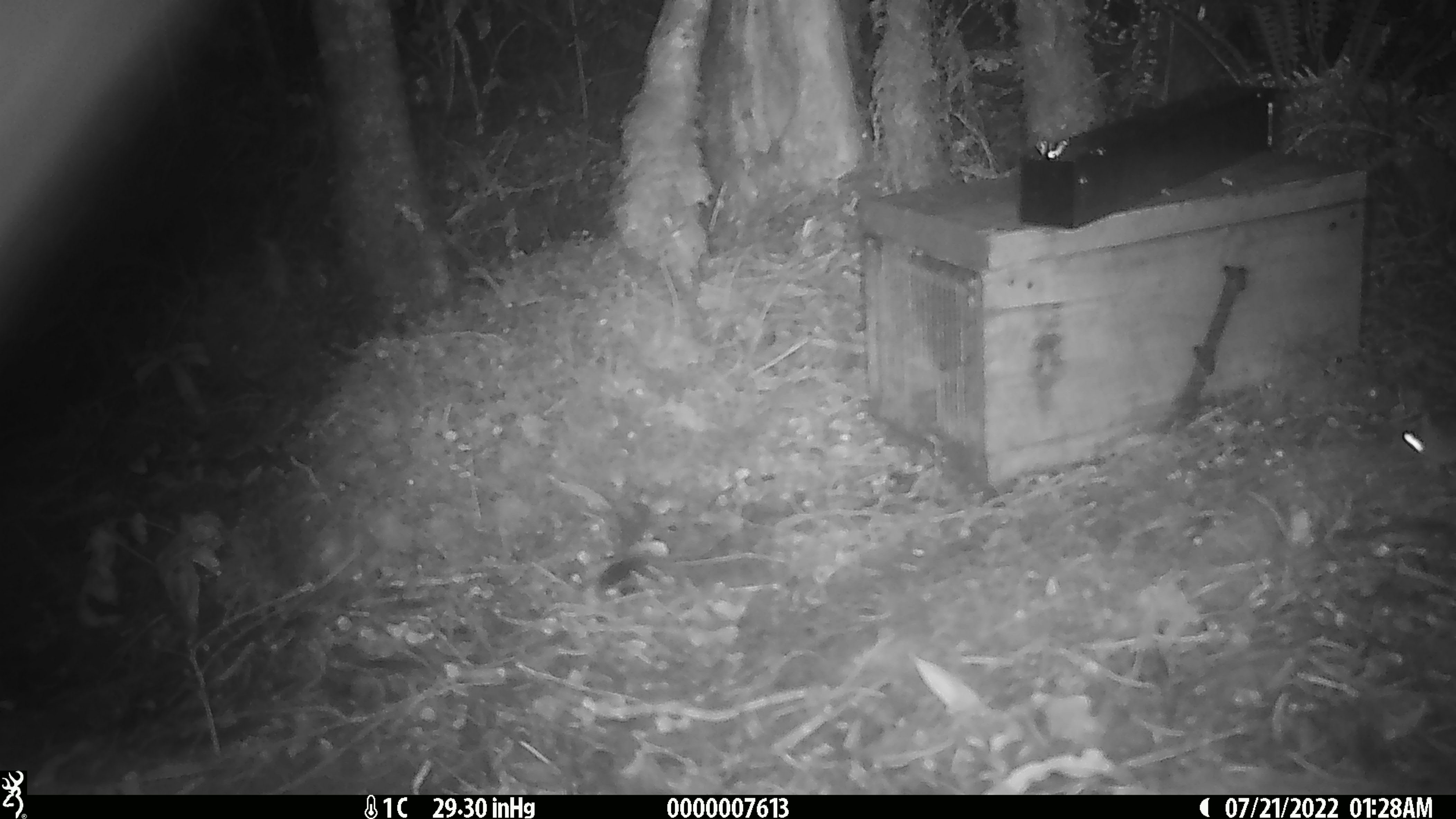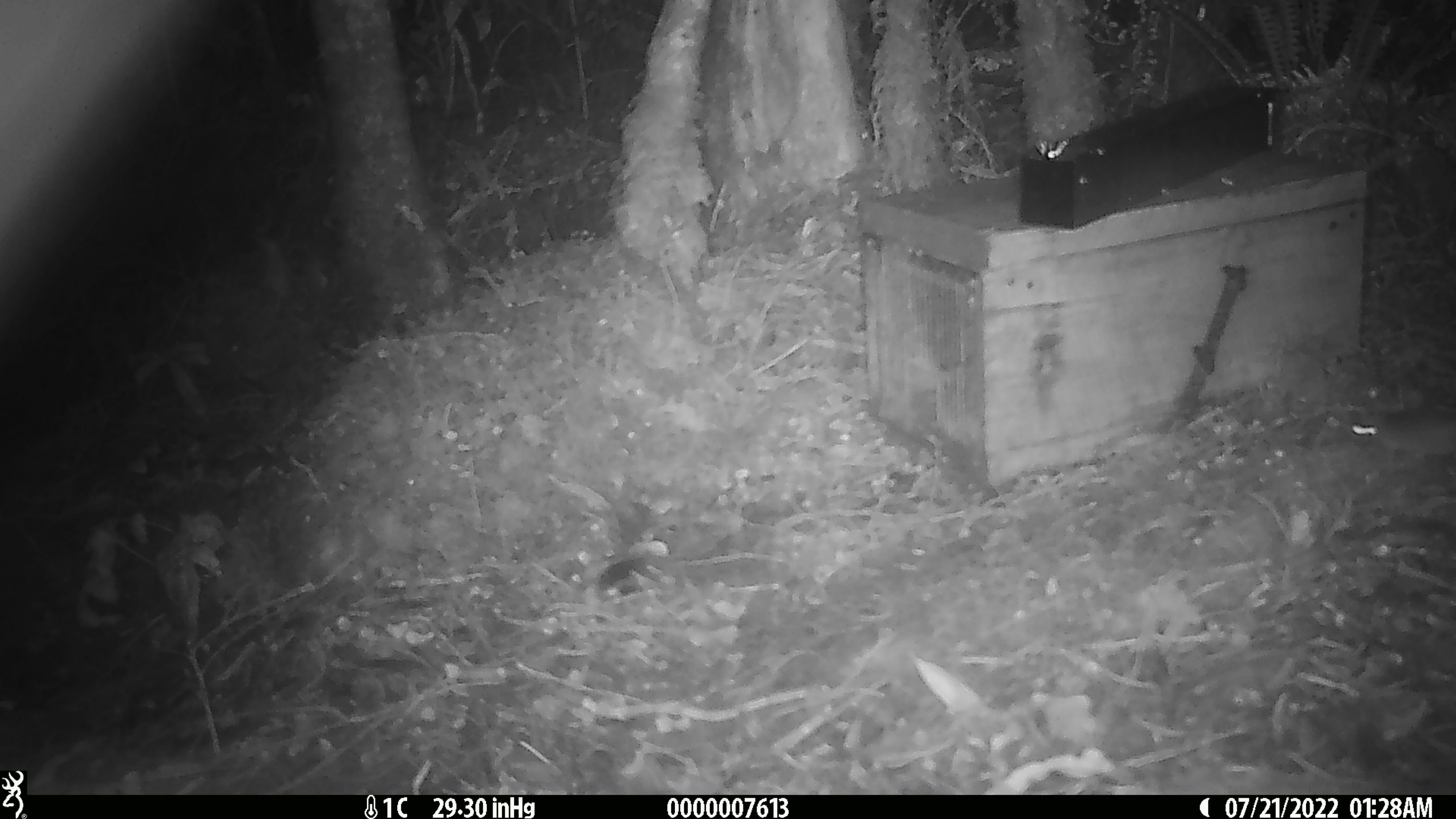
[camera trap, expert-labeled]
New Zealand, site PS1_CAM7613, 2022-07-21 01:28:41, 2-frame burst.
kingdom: Animalia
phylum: Chordata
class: Mammalia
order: Rodentia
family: Muridae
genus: Mus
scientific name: Mus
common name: mouse